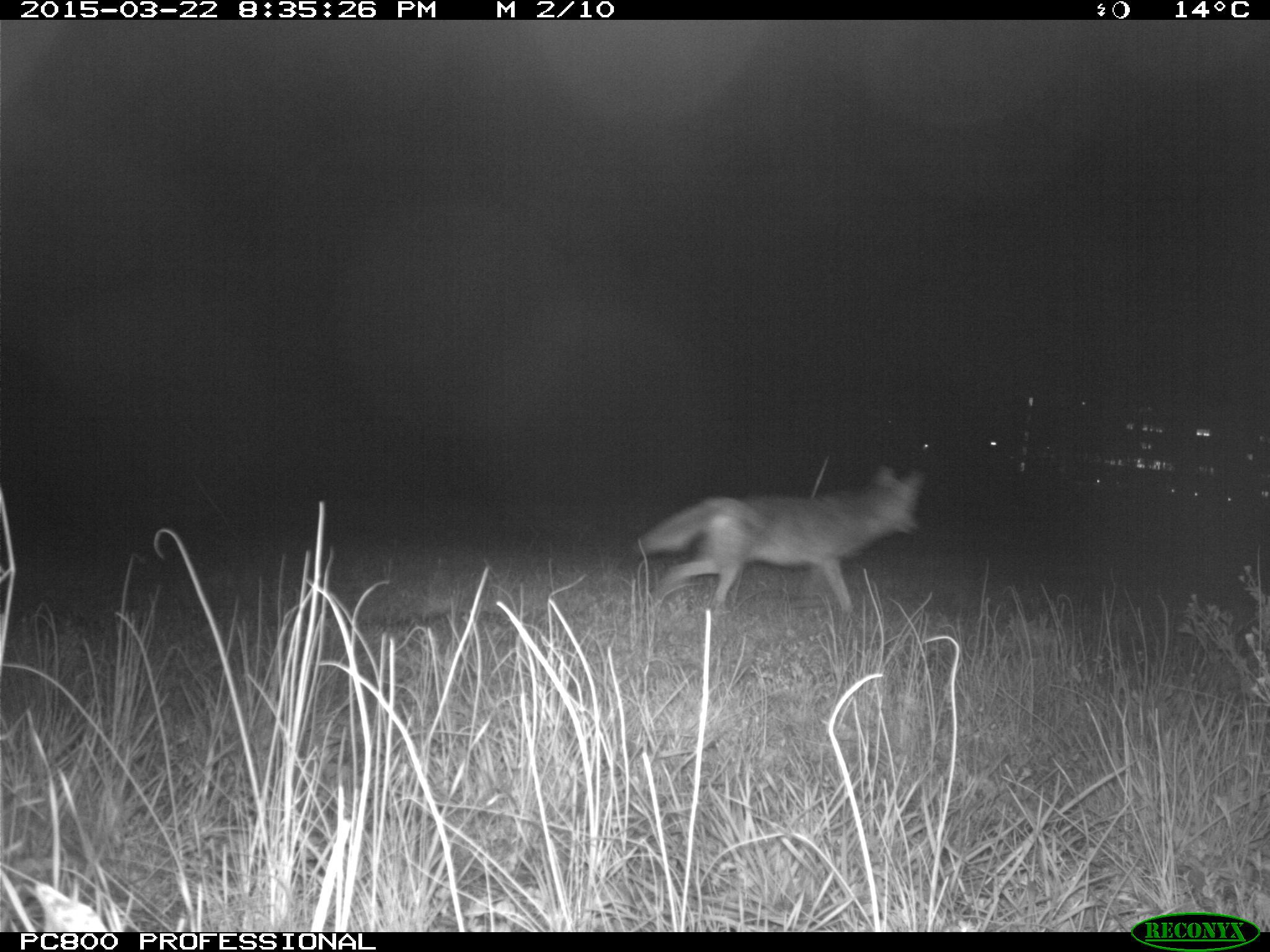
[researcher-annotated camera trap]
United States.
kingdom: Animalia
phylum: Chordata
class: Mammalia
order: Carnivora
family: Canidae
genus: Canis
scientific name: Canis latrans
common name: coyote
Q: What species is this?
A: Coyote (Canis latrans).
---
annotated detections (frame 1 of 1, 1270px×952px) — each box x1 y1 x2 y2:
Coyote: 631 459 932 634